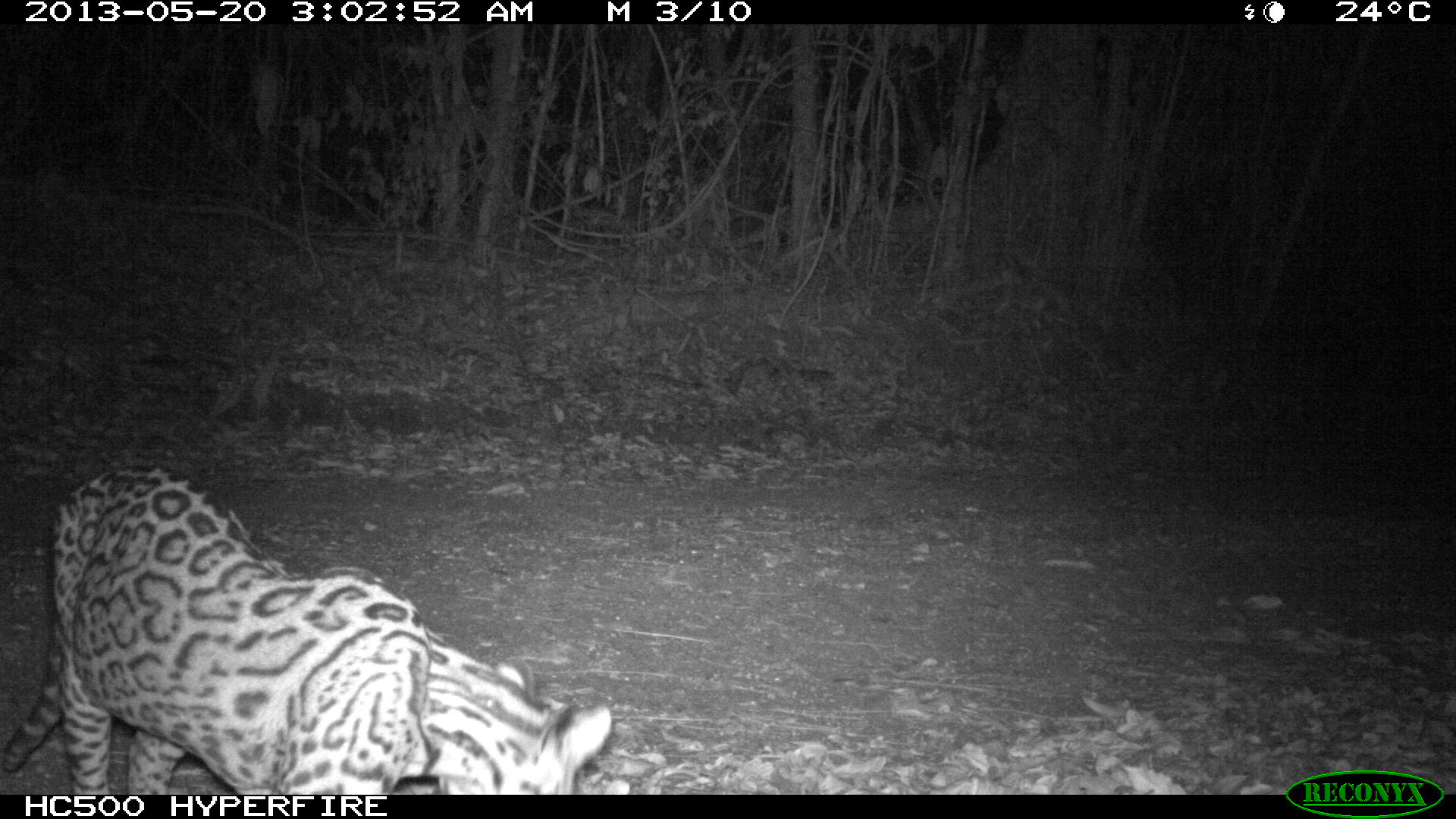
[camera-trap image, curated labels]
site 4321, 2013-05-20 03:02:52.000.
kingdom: Animalia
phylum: Chordata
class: Mammalia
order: Carnivora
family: Felidae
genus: Leopardus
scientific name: Leopardus pardalis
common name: ocelot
Leopardus pardalis (ocelot), count 1, sex male.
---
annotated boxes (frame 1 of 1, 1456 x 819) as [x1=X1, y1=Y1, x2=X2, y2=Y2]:
leopardus pardalis: [x1=2, y1=464, x2=612, y2=792]